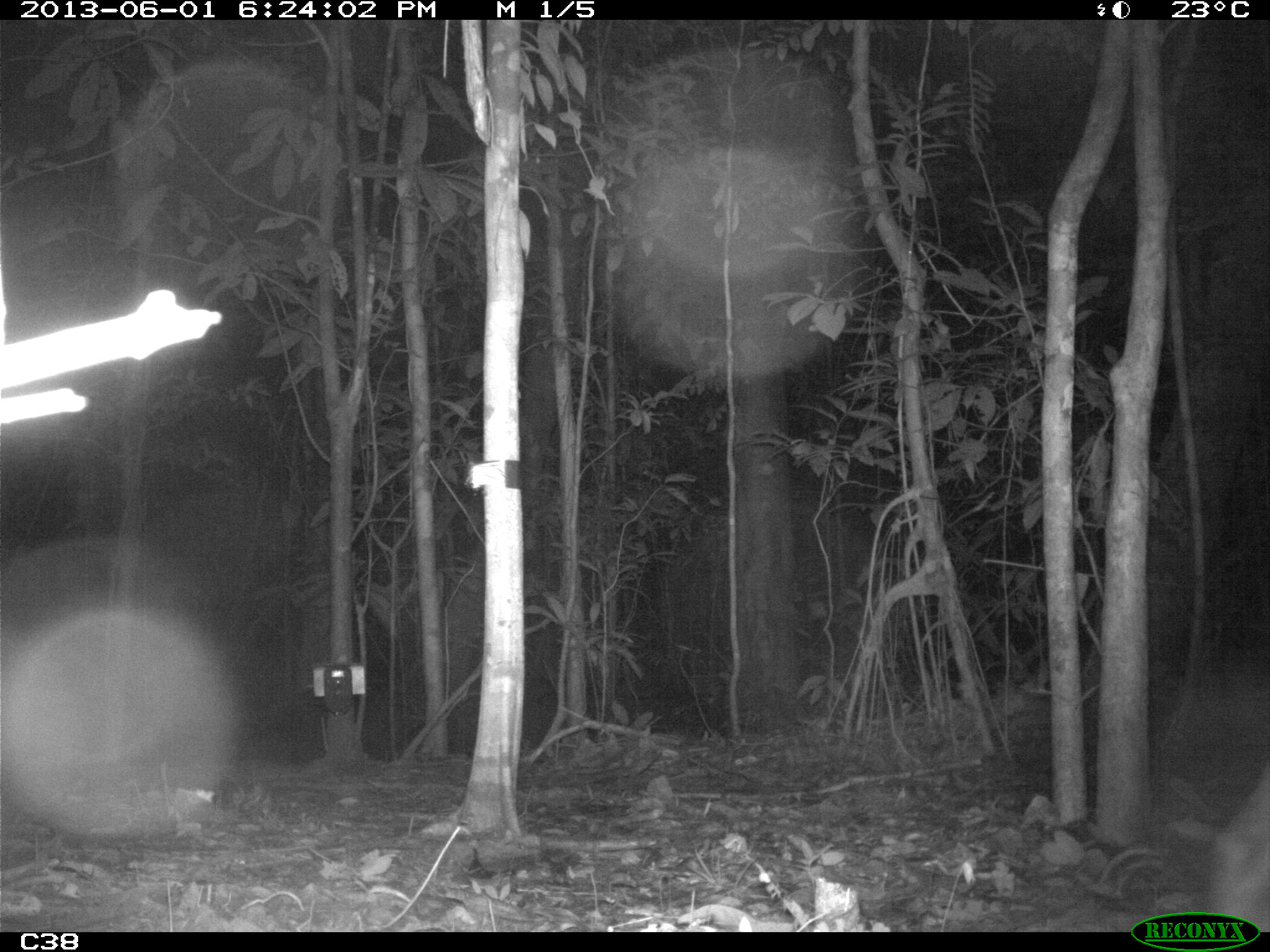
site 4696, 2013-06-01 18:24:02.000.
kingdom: Animalia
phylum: Chordata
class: Mammalia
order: Perissodactyla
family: Tapiridae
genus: Tapirus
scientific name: Tapirus terrestris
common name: south american tapir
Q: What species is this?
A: Tapirus terrestris (south american tapir).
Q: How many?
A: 1.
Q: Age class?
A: Adult.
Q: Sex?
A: Male.